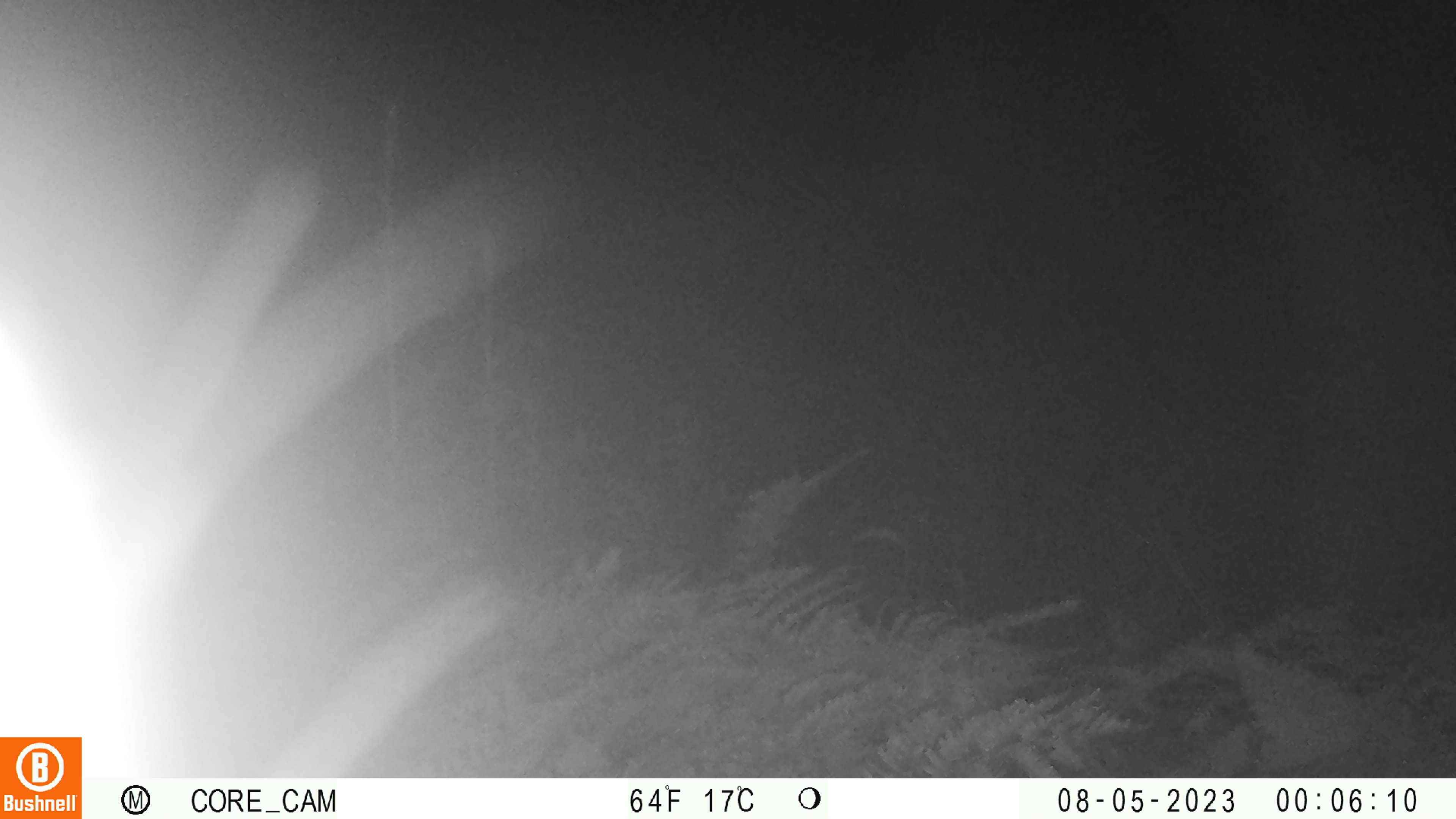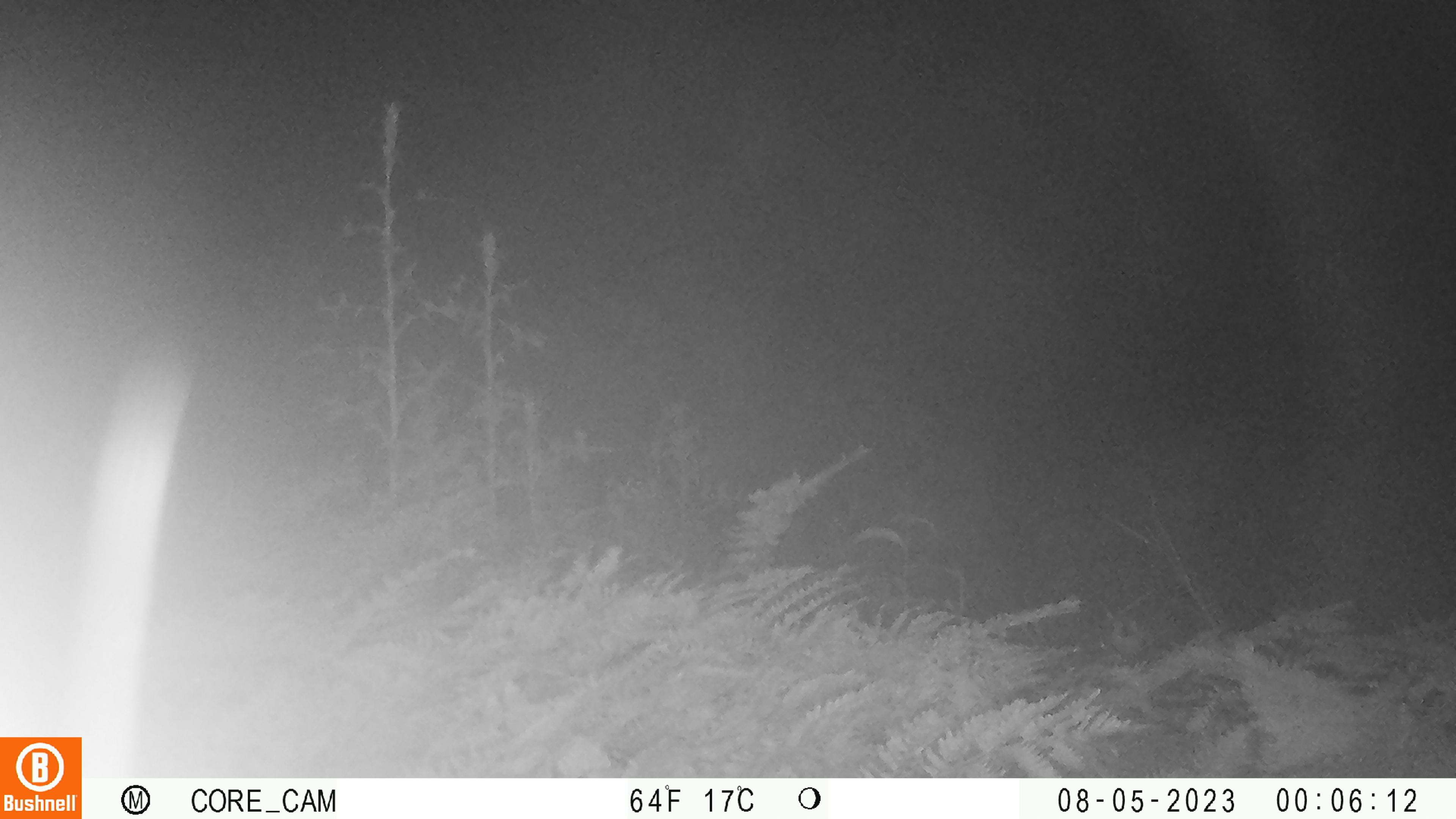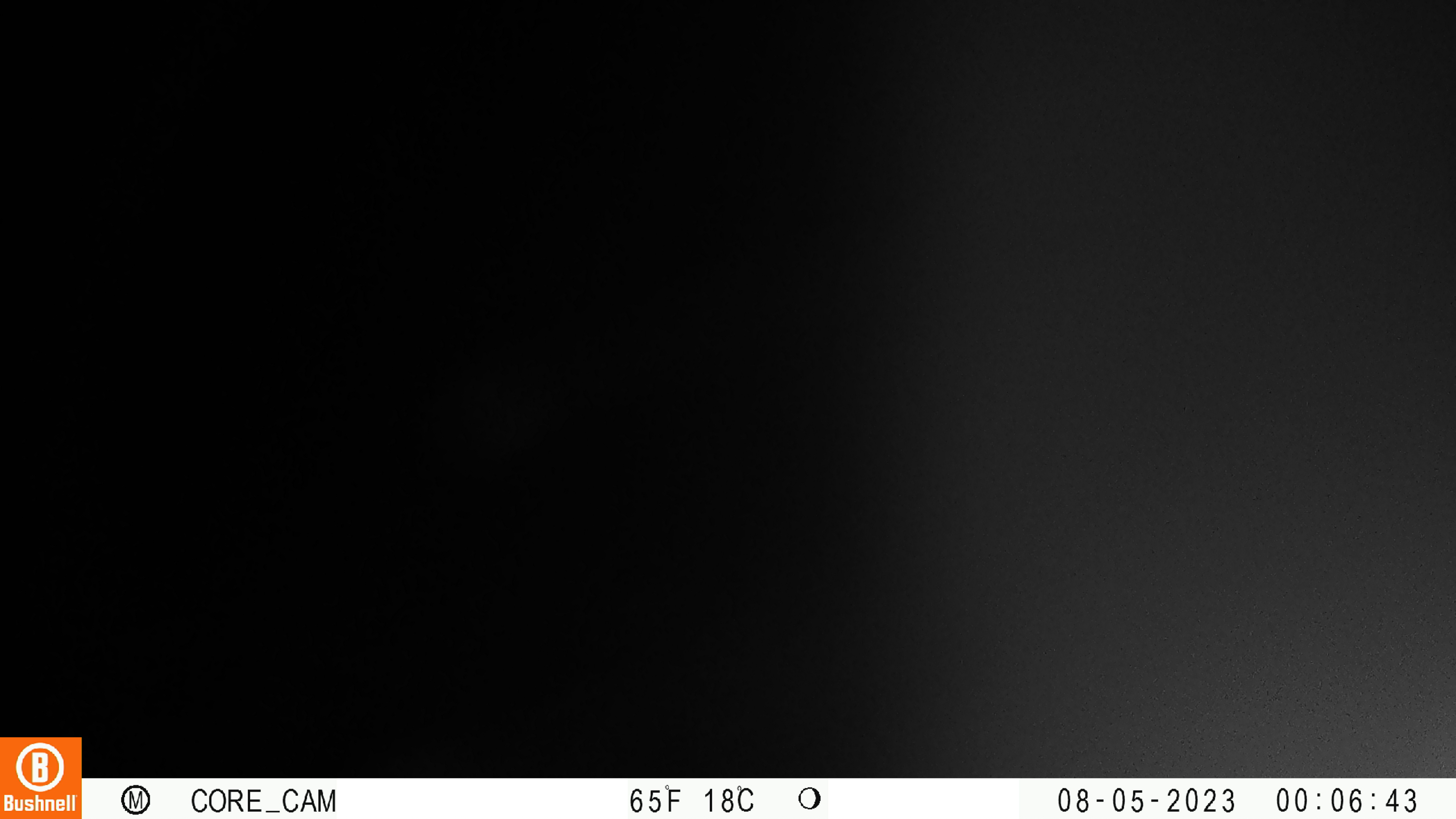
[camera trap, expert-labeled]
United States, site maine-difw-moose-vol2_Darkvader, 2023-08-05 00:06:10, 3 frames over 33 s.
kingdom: Animalia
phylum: Chordata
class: Mammalia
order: Artiodactyla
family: Cervidae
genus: Alces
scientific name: Alces alces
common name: moose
Moose (Alces alces).